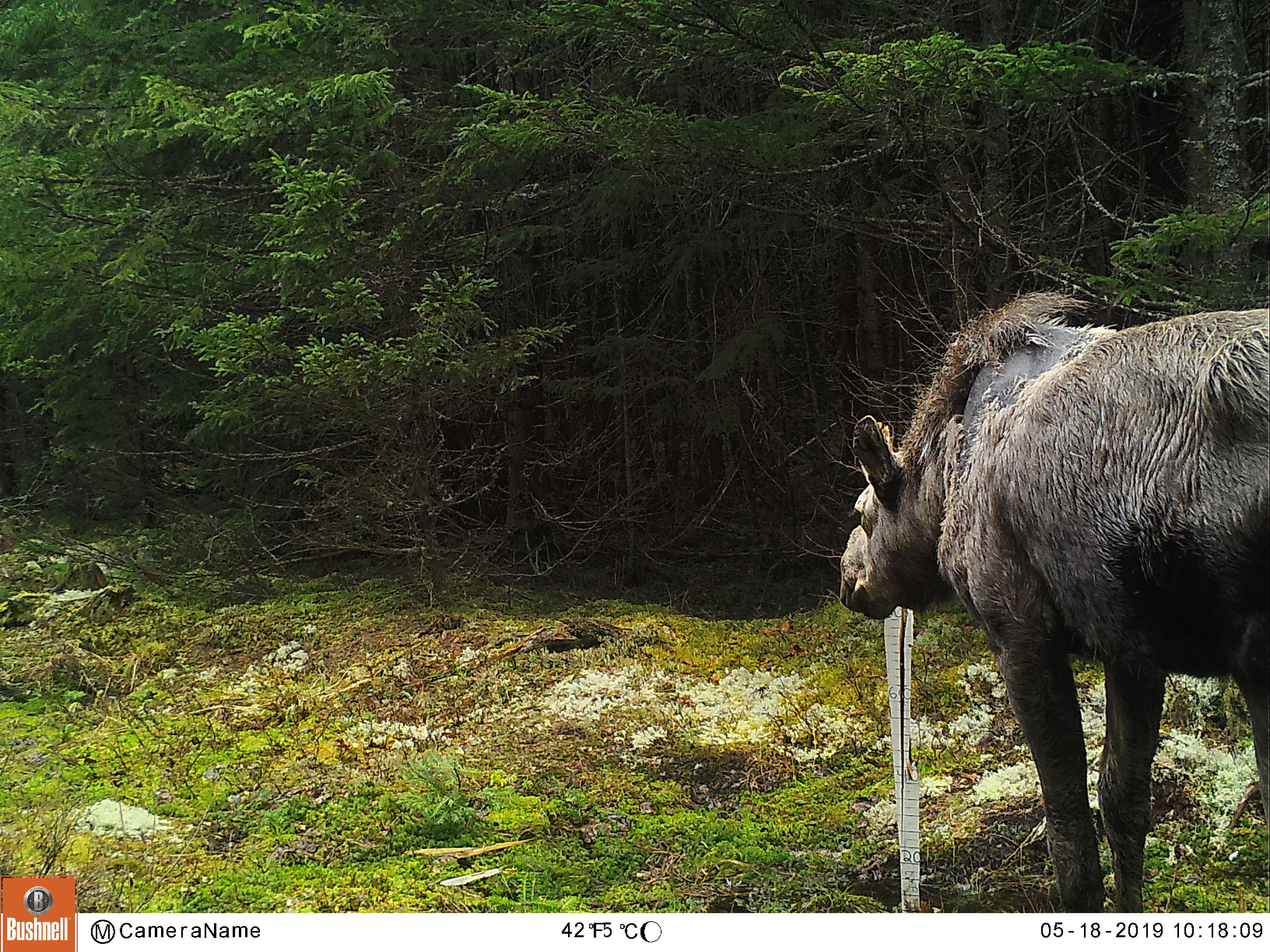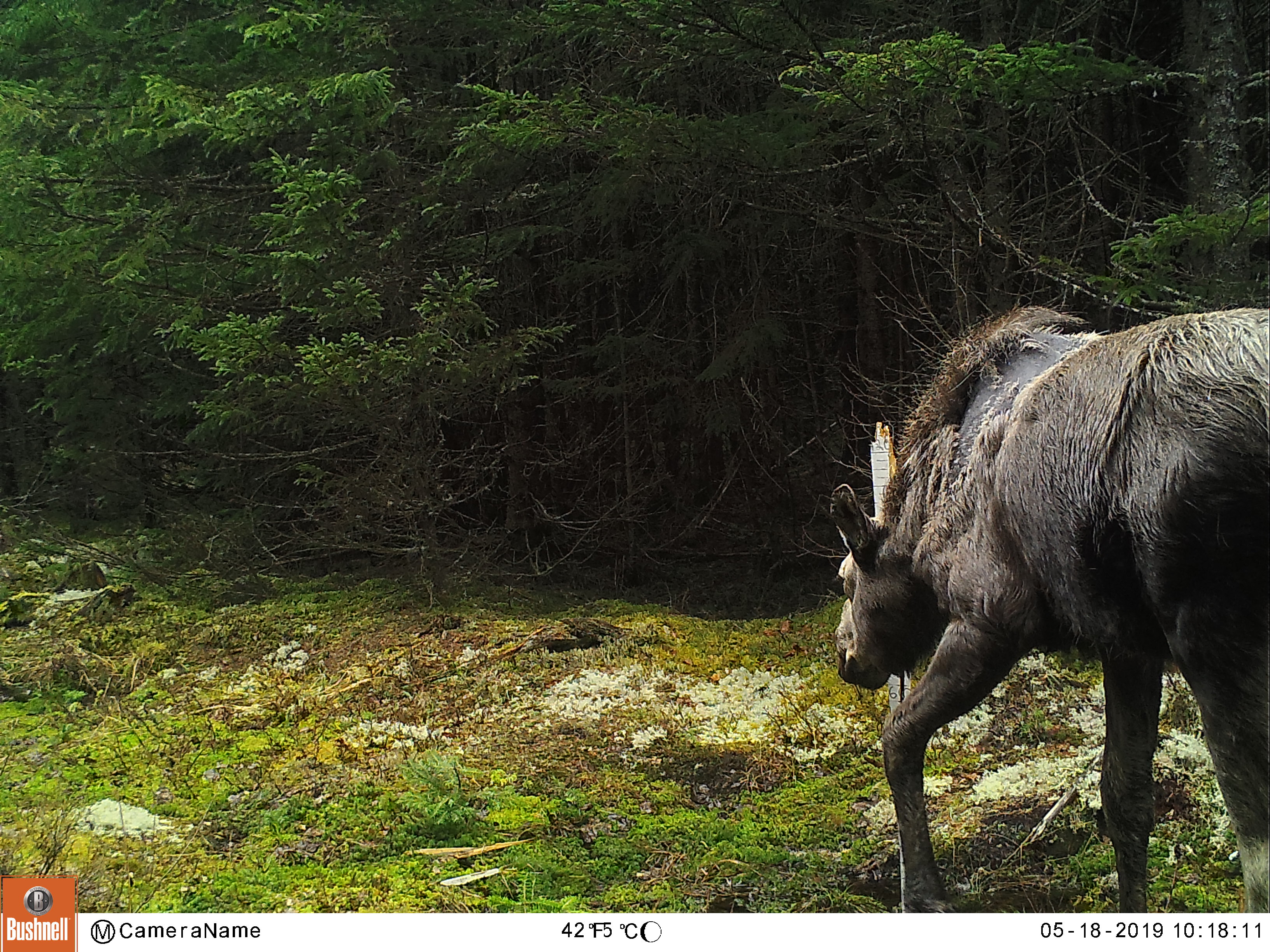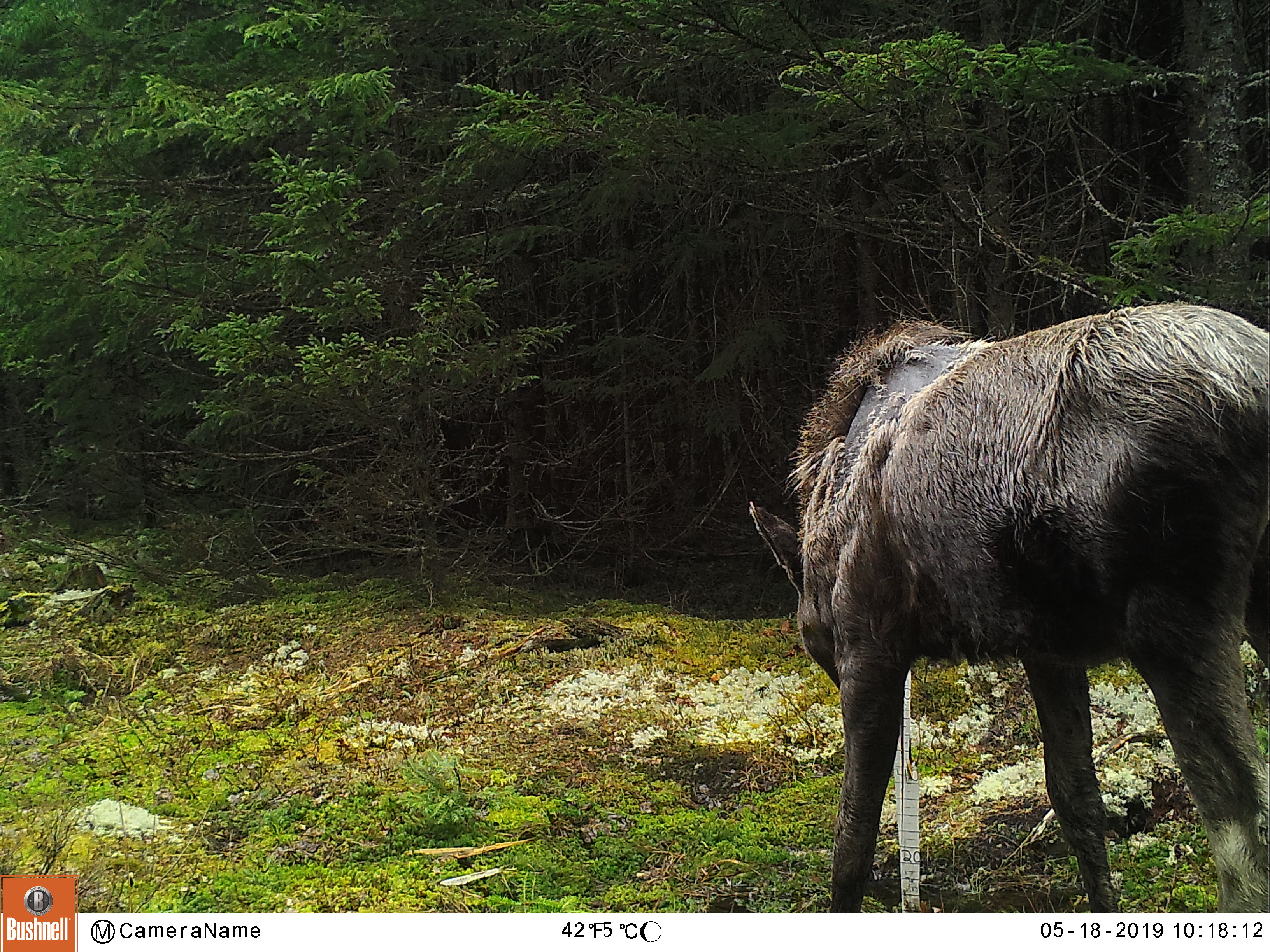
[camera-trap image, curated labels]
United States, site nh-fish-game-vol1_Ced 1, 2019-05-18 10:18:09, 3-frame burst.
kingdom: Animalia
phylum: Chordata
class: Mammalia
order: Artiodactyla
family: Cervidae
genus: Alces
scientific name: Alces alces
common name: moose